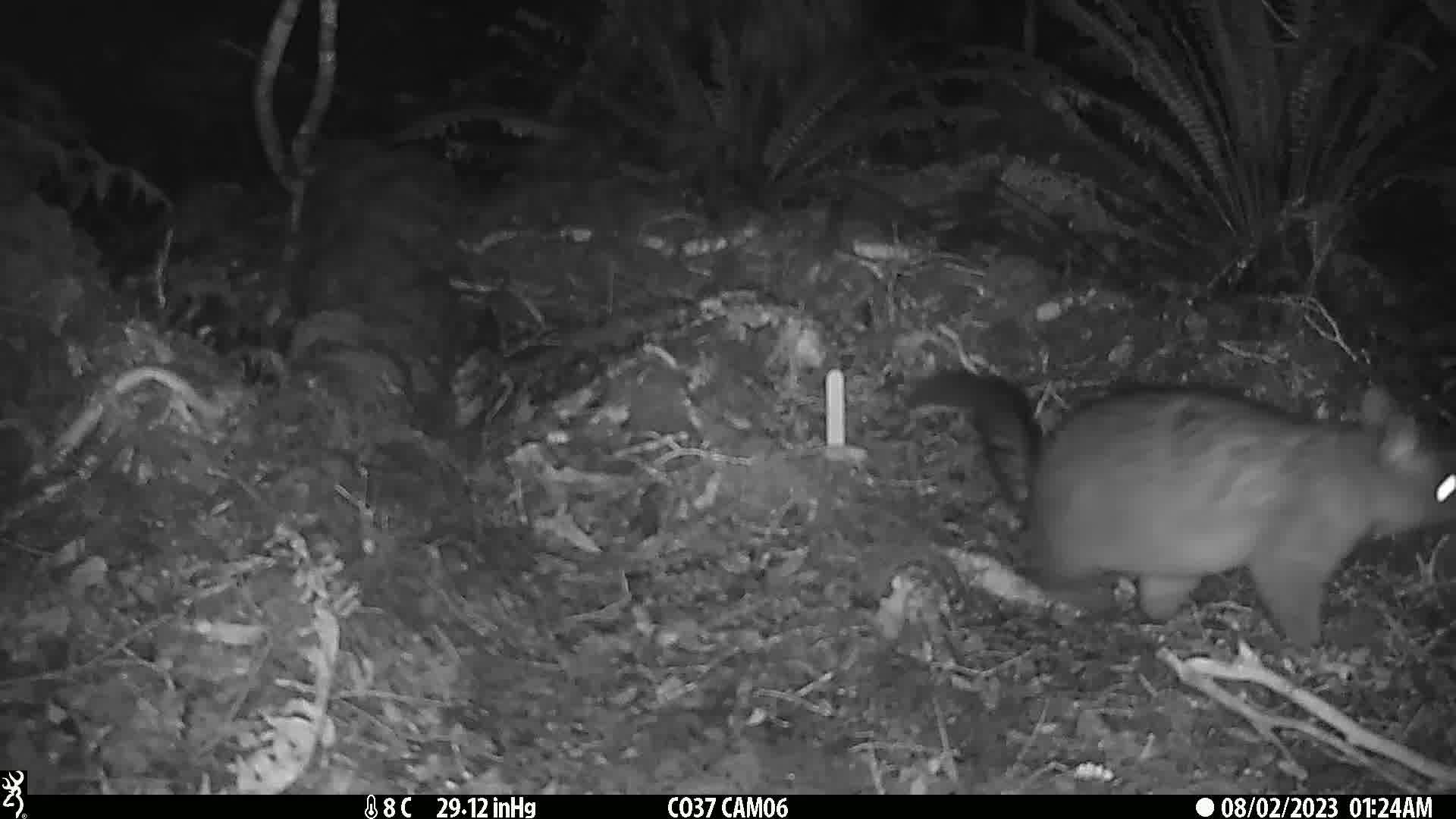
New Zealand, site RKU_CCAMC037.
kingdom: Animalia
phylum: Chordata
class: Mammalia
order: Diprotodontia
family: Phalangeridae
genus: Trichosurus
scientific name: Trichosurus vulpecula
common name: common brushtail possum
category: possum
Possum (common brushtail possum) (Trichosurus vulpecula).